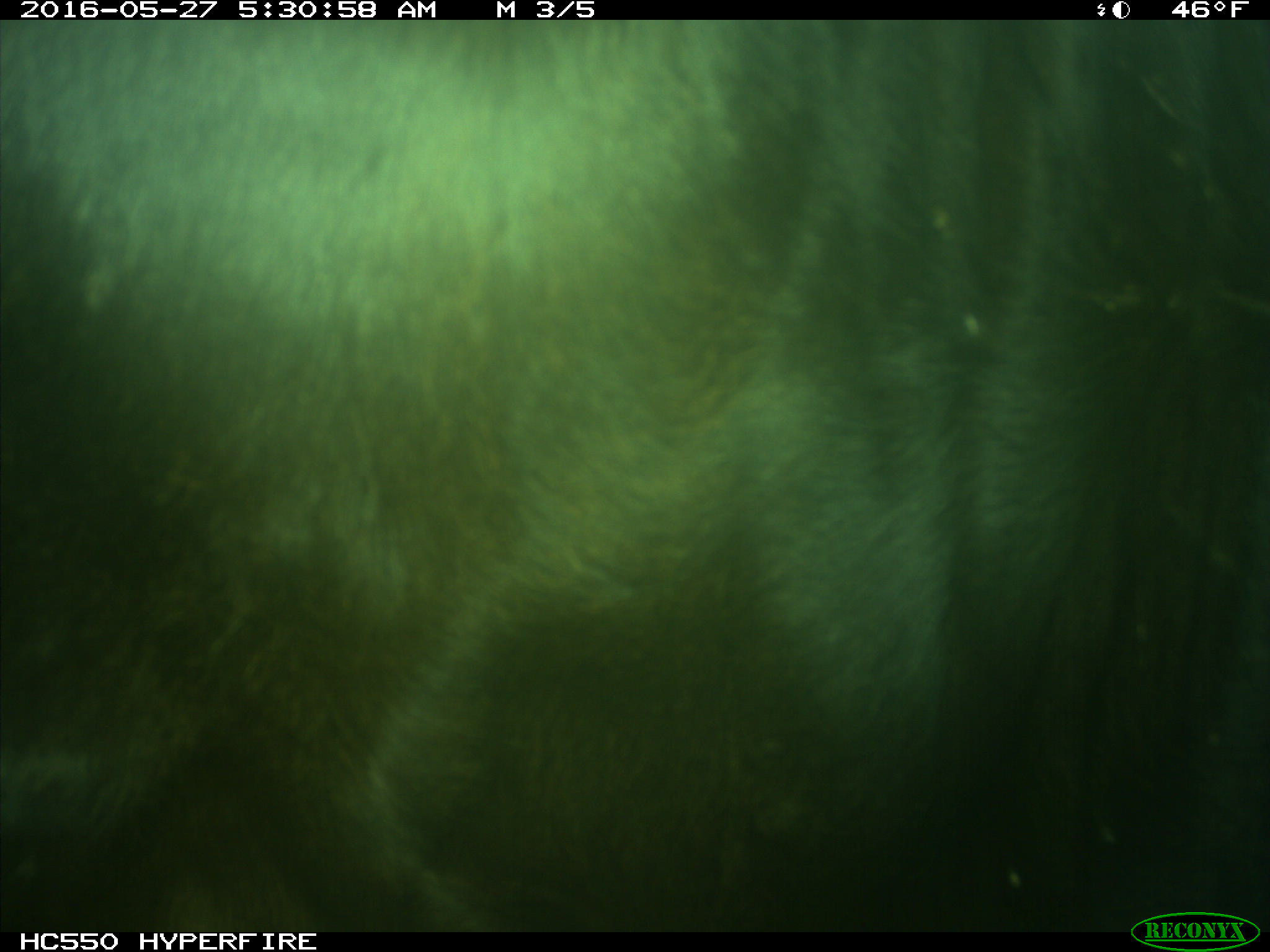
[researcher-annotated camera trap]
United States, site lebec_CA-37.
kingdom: Animalia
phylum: Chordata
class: Mammalia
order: Artiodactyla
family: Bovidae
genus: Bos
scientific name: Bos taurus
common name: domestic cow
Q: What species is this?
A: Bos taurus (domestic cow).